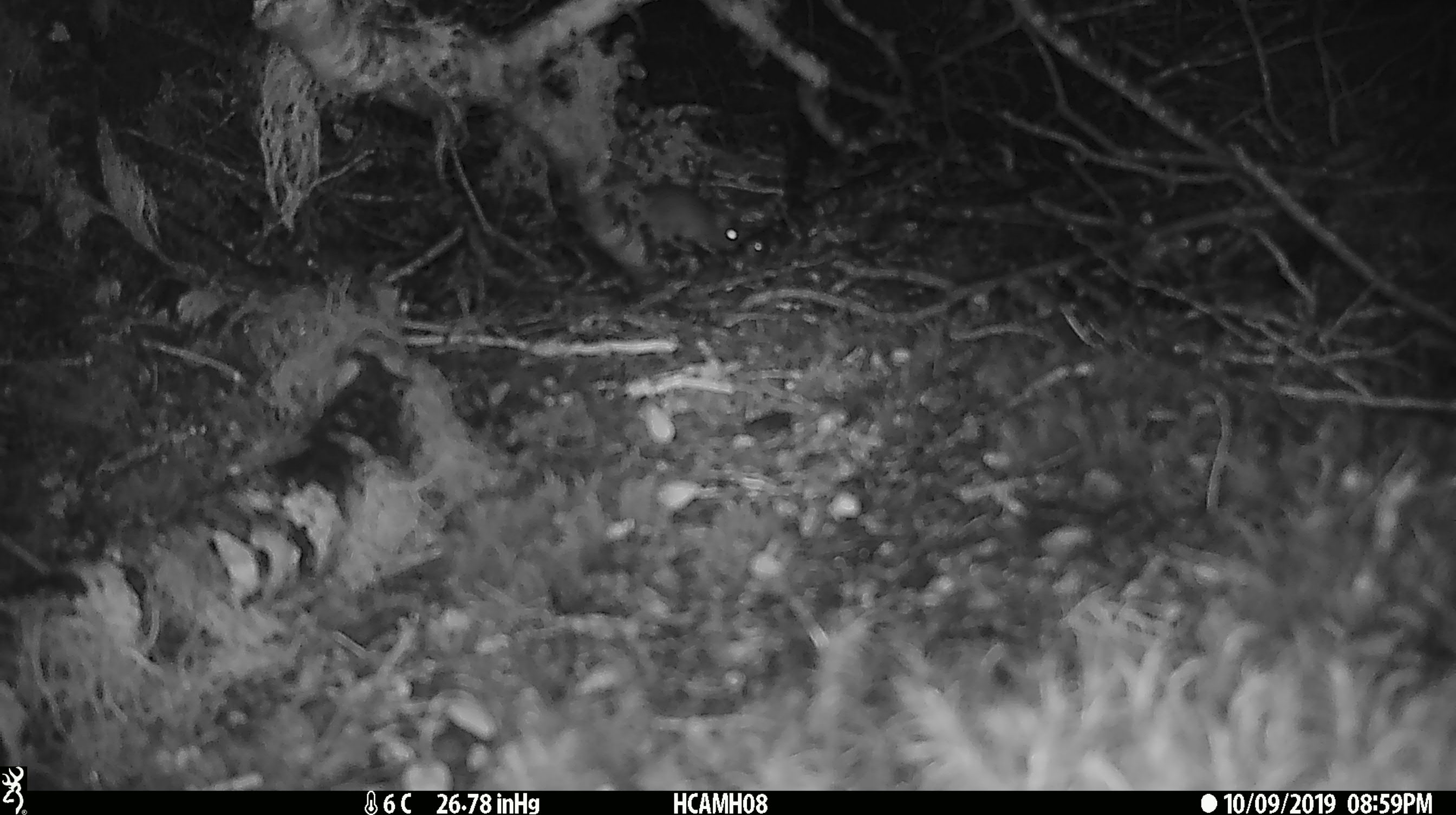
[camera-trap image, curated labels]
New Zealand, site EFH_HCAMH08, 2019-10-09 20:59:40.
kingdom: Animalia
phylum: Chordata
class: Mammalia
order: Rodentia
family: Muridae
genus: Mus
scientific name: Mus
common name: mouse